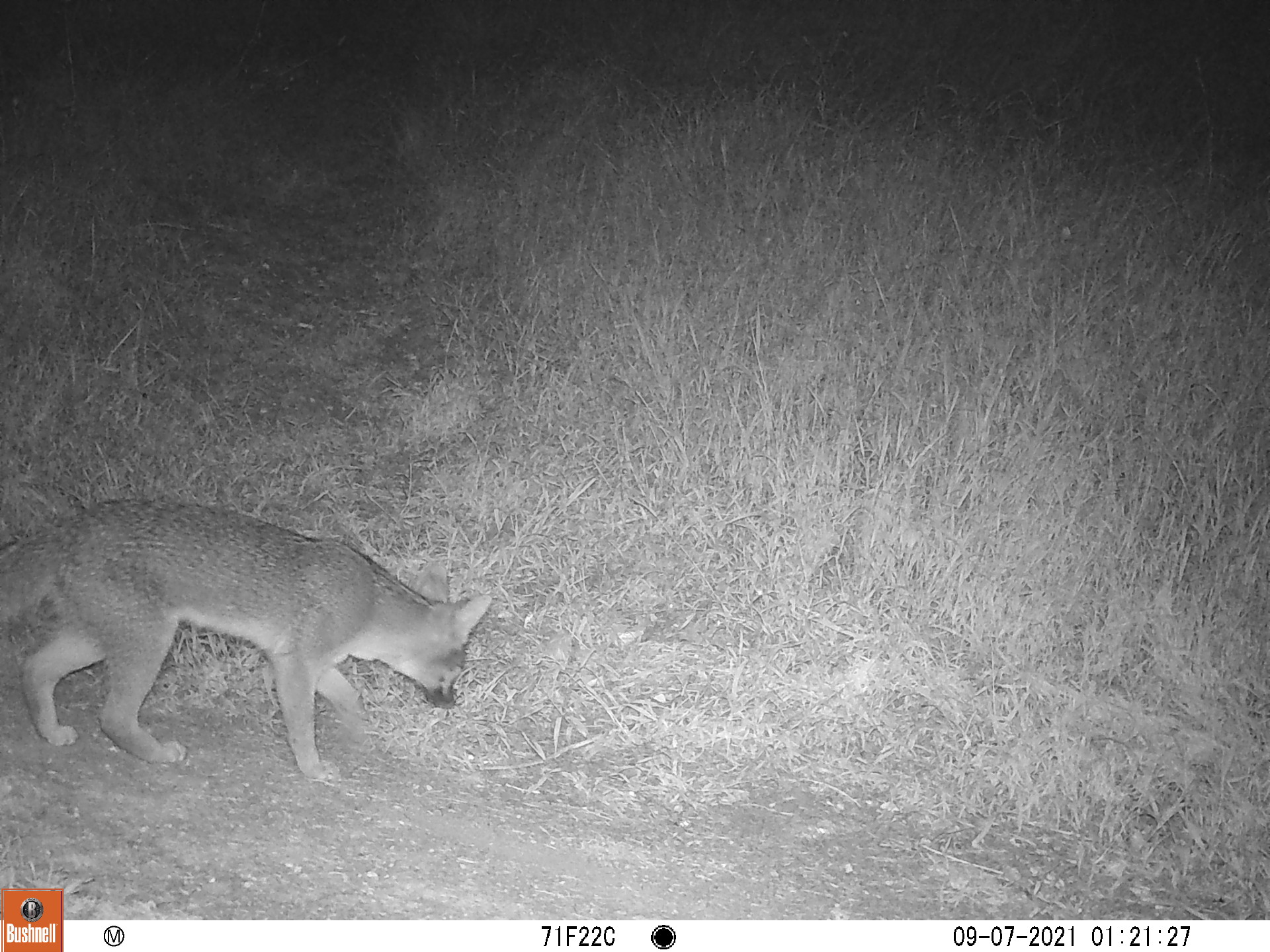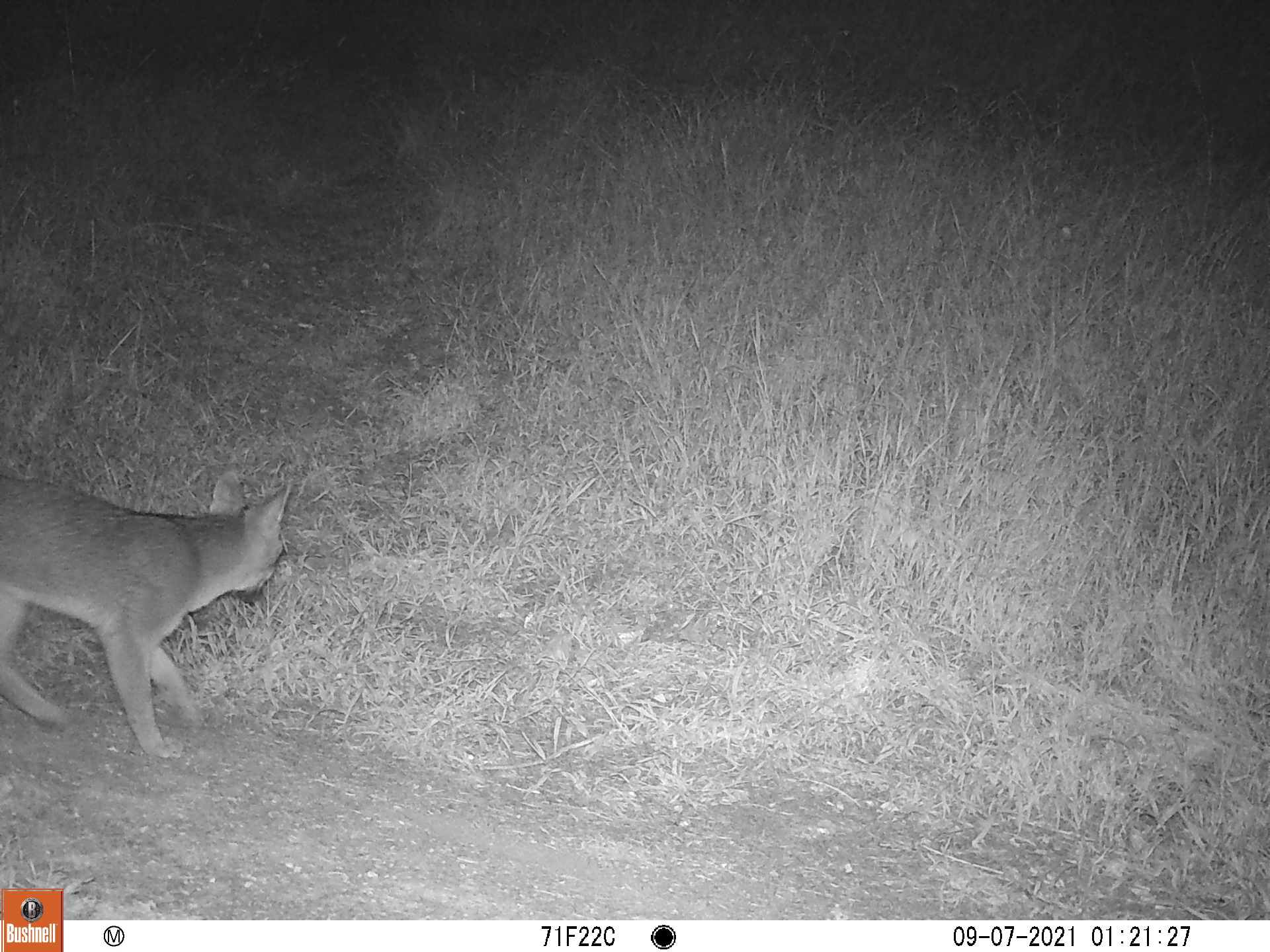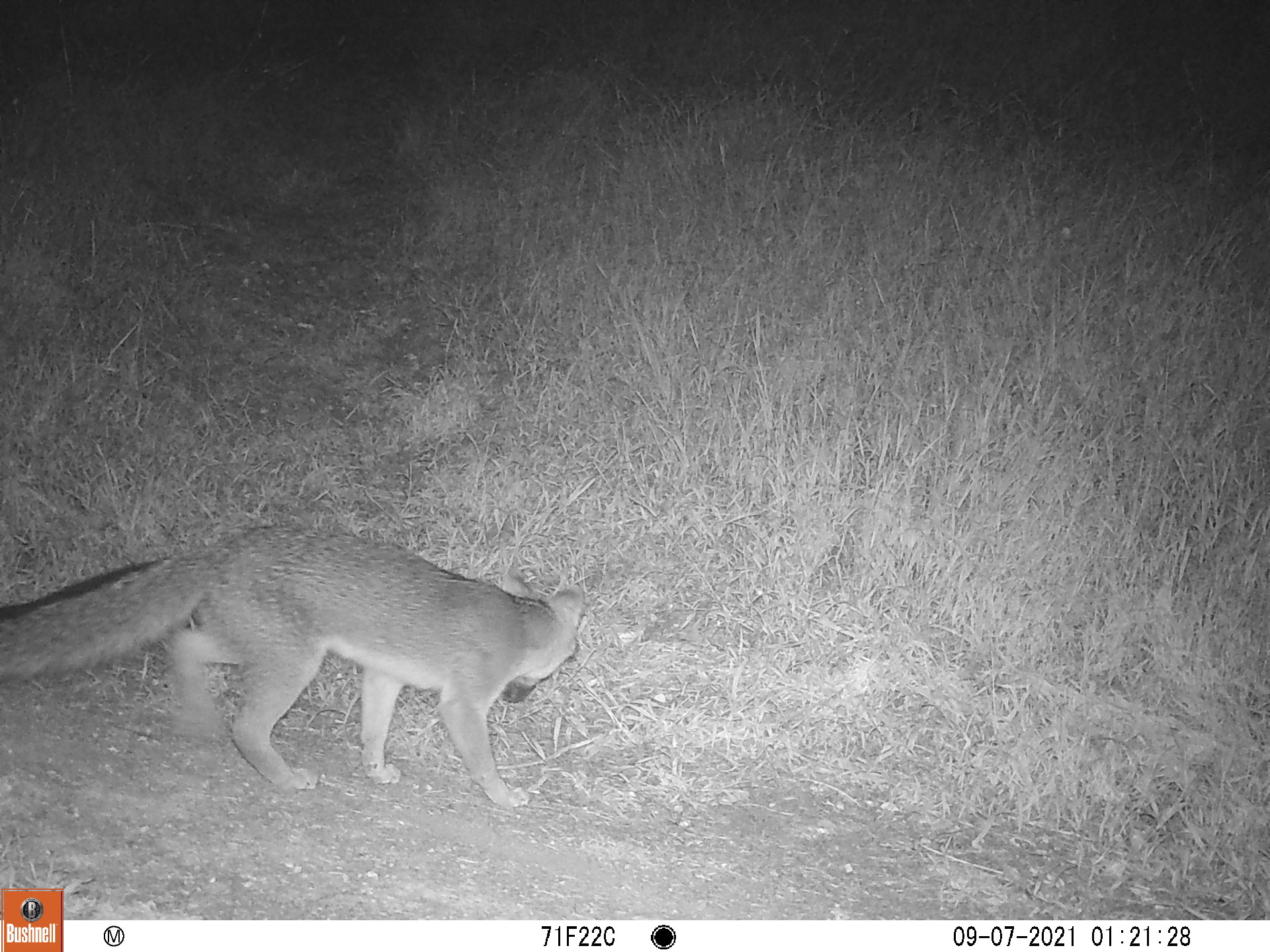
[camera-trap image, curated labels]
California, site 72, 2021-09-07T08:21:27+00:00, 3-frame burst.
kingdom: Animalia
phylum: Chordata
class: Mammalia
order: Carnivora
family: Canidae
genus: Urocyon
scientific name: Urocyon cinereoargenteus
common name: gray fox